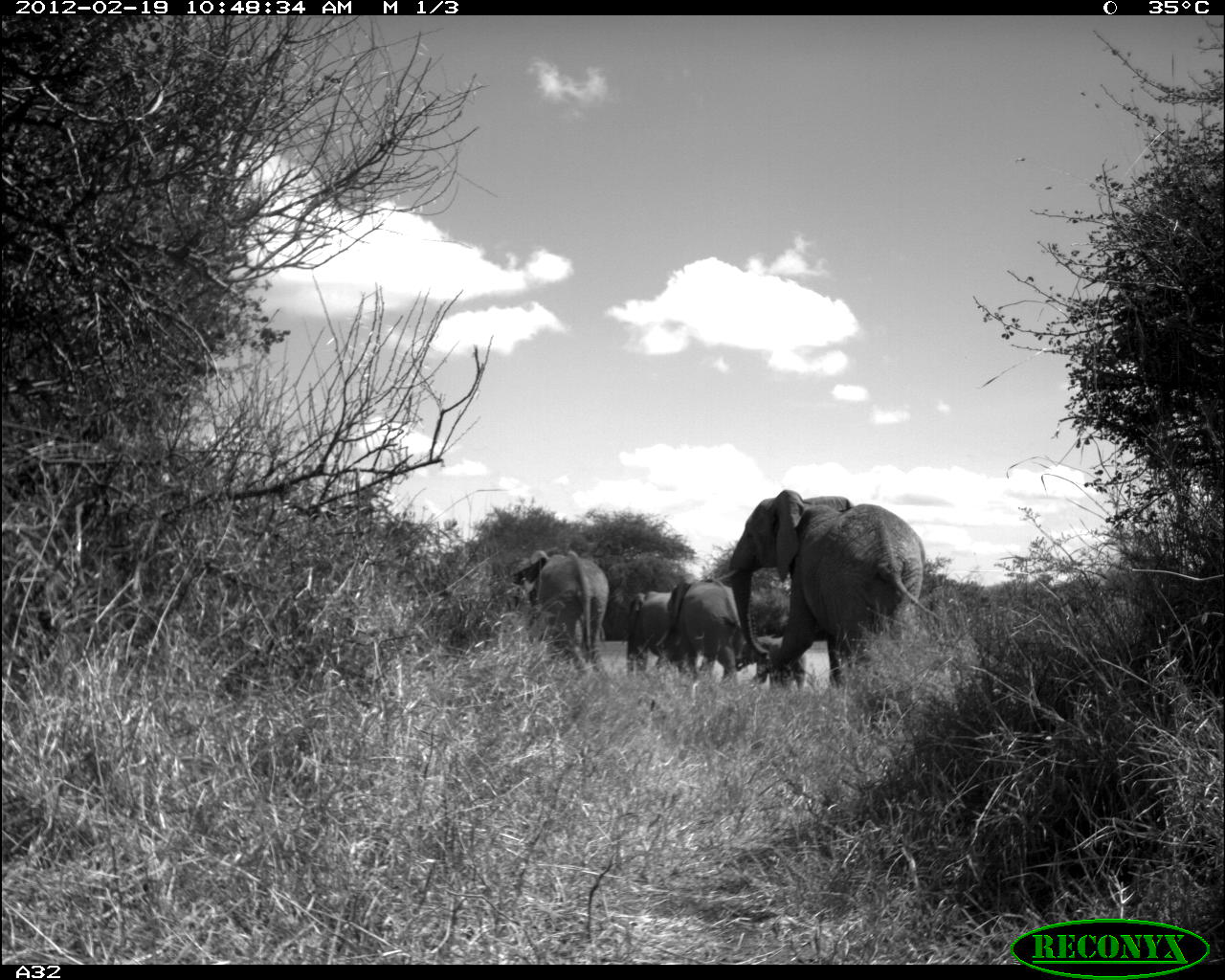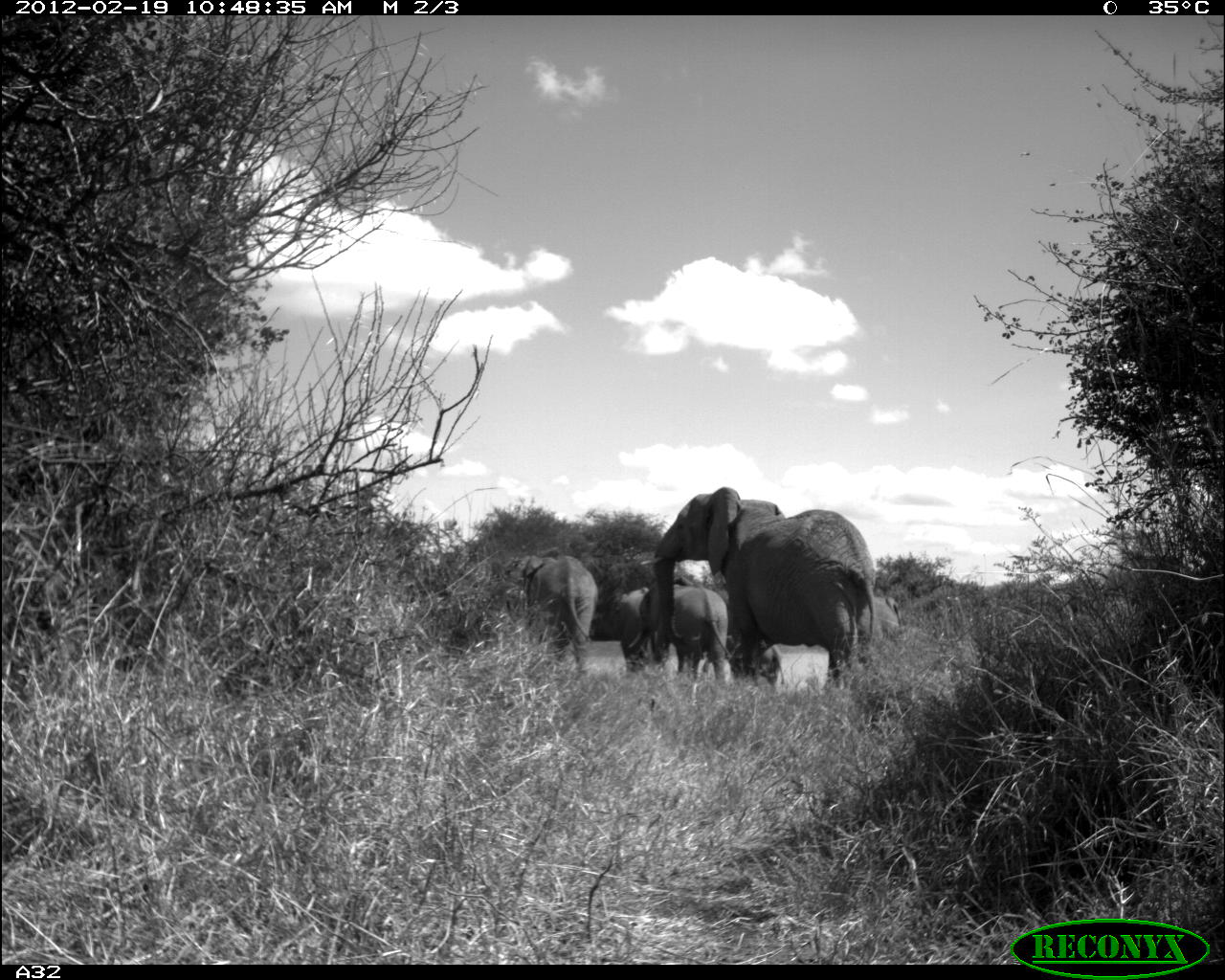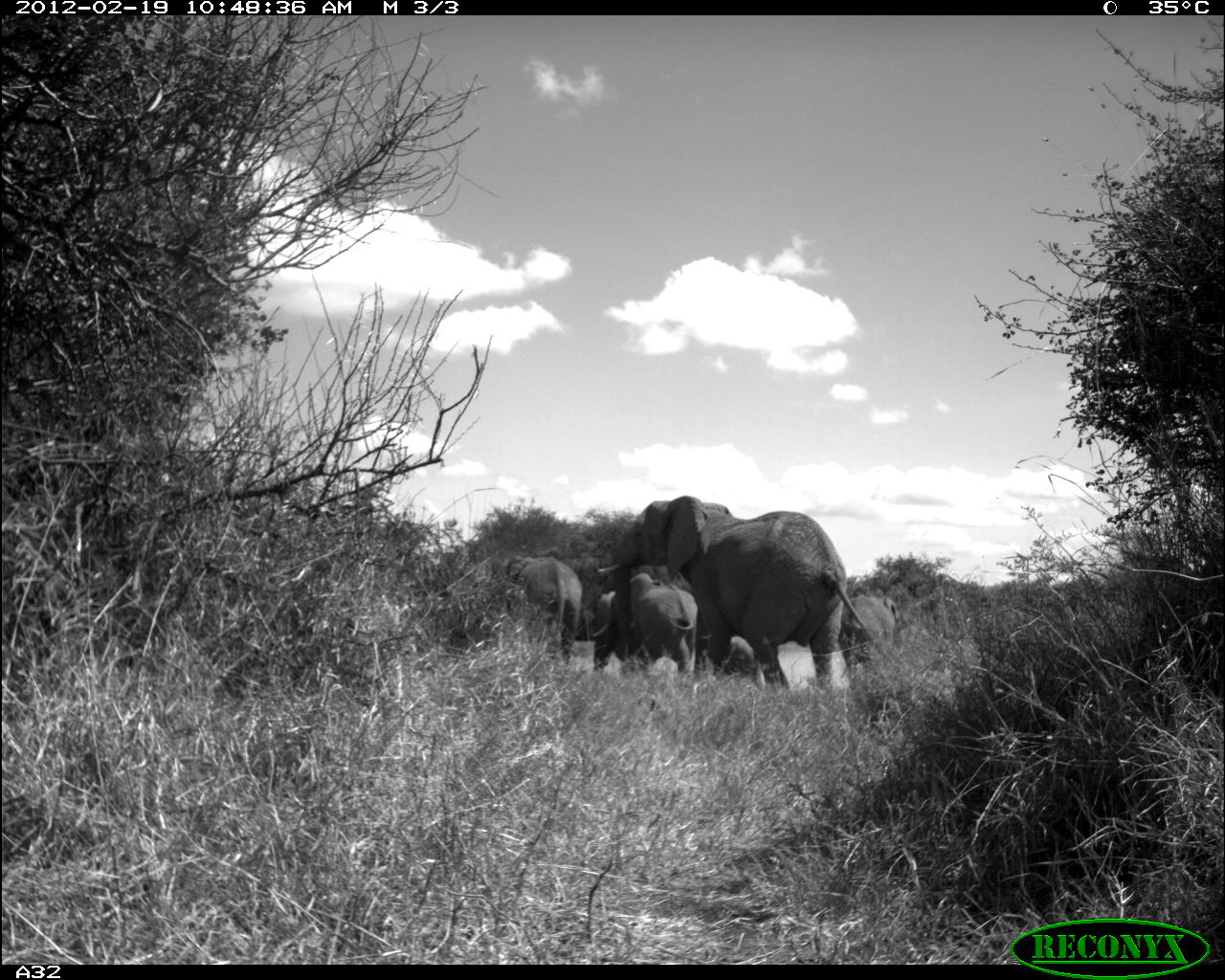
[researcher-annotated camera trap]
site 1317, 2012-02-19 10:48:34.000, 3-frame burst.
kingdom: Animalia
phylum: Chordata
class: Mammalia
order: Proboscidea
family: Elephantidae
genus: Loxodonta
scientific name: Loxodonta africana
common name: african bush elephant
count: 5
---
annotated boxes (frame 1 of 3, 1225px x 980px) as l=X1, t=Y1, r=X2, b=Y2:
loxodonta africana: l=712, t=489, r=941, b=689; l=509, t=550, r=610, b=670; l=668, t=578, r=742, b=686; l=735, t=633, r=809, b=692; l=626, t=591, r=672, b=674